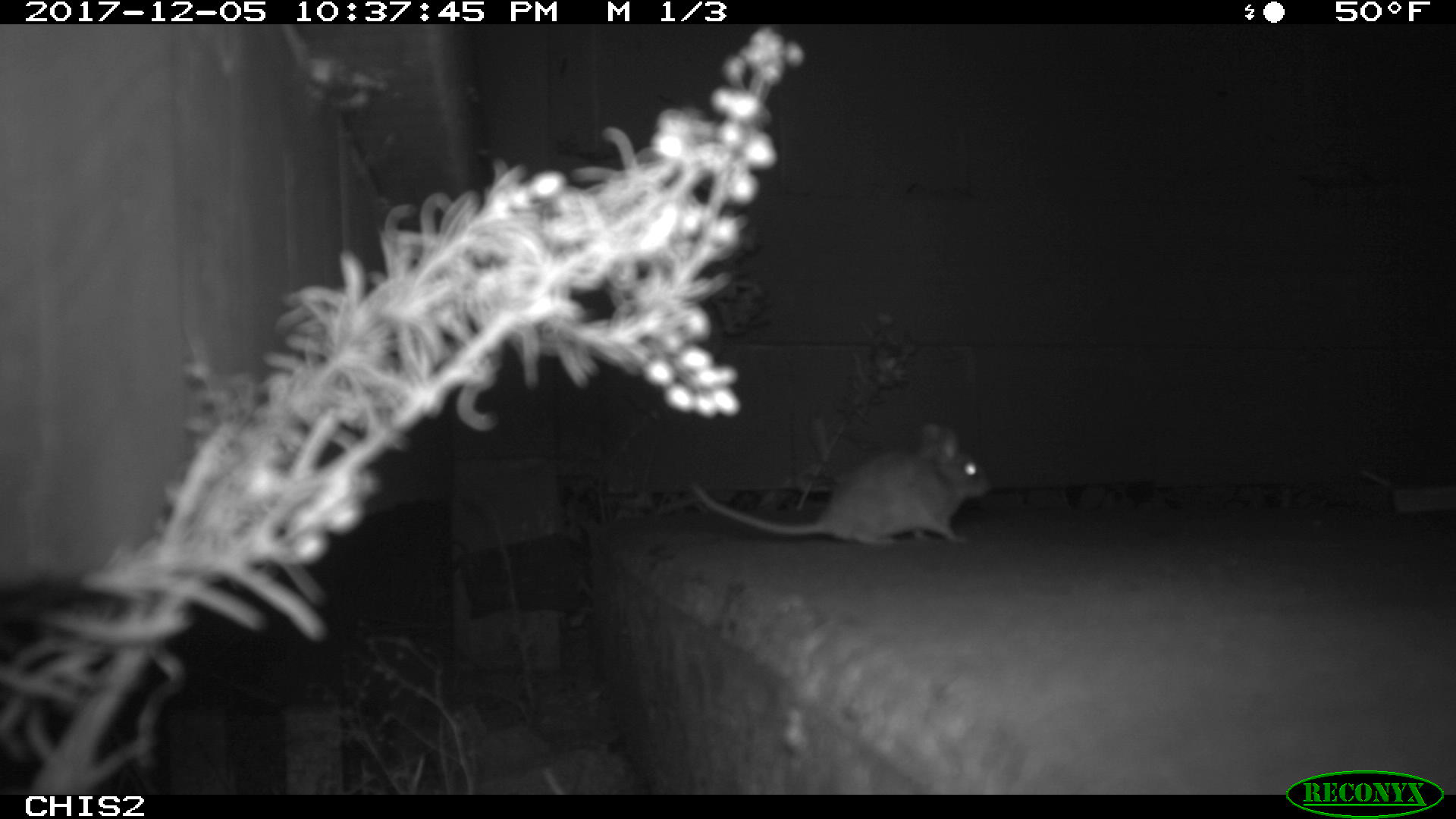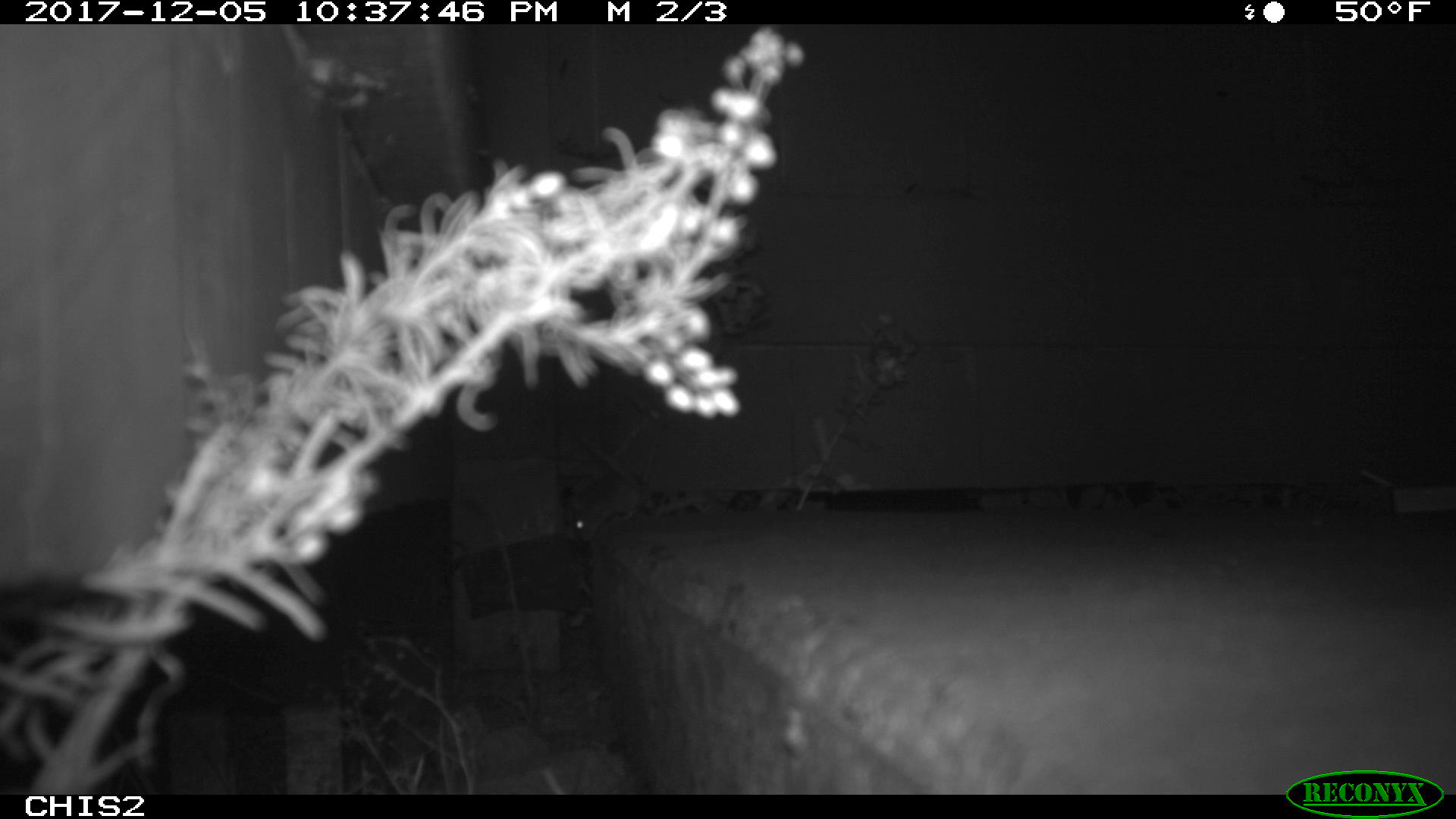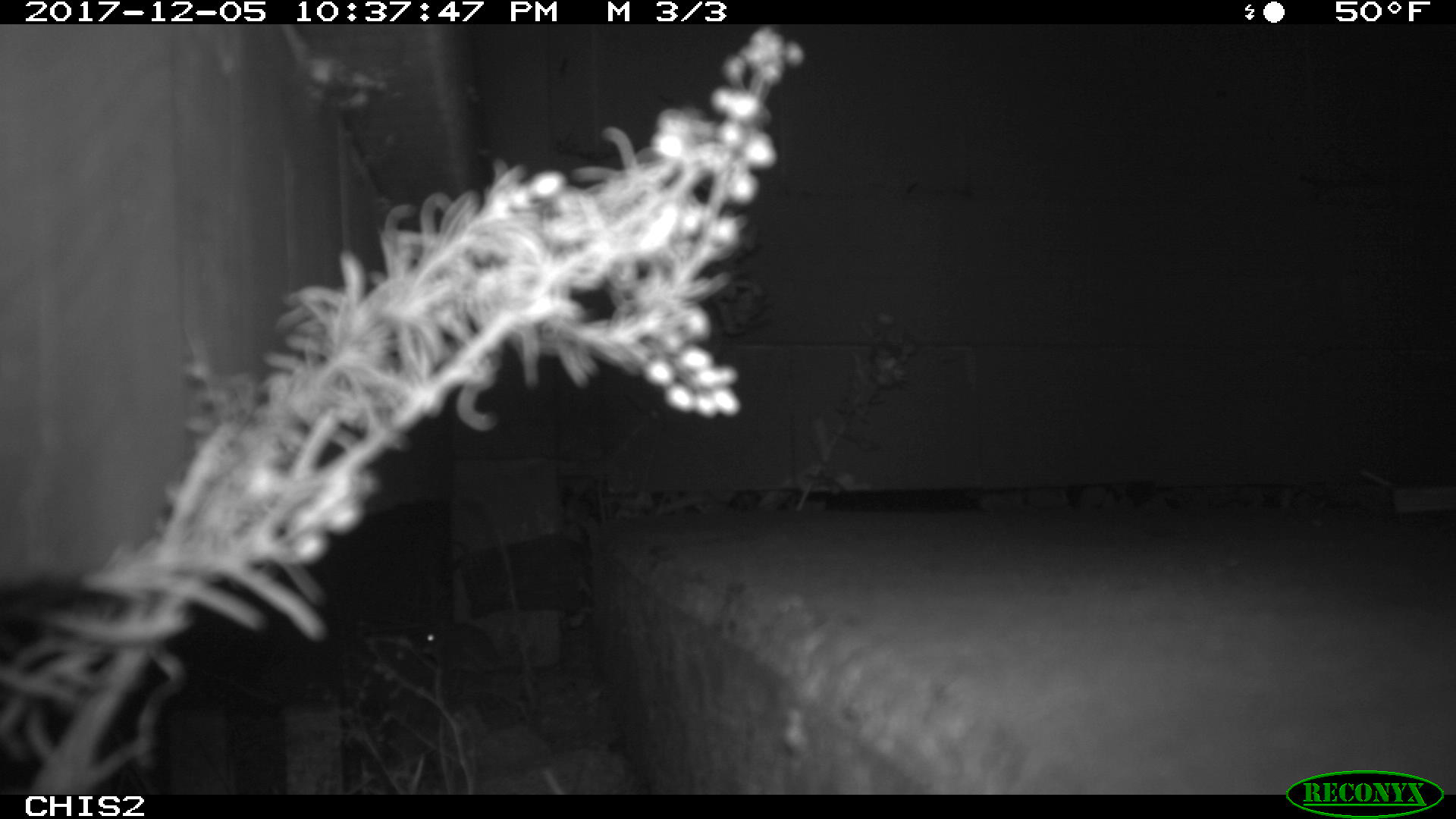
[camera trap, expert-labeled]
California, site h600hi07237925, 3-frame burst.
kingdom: Animalia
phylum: Chordata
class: Mammalia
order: Rodentia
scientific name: Rodentia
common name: rodent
Rodent (Rodentia).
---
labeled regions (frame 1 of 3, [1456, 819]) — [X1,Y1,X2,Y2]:
rodent: [690,421,993,546]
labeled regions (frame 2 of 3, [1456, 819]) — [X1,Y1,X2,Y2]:
rodent: [576,474,654,541]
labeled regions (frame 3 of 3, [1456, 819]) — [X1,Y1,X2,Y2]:
rodent: [424,623,500,673]